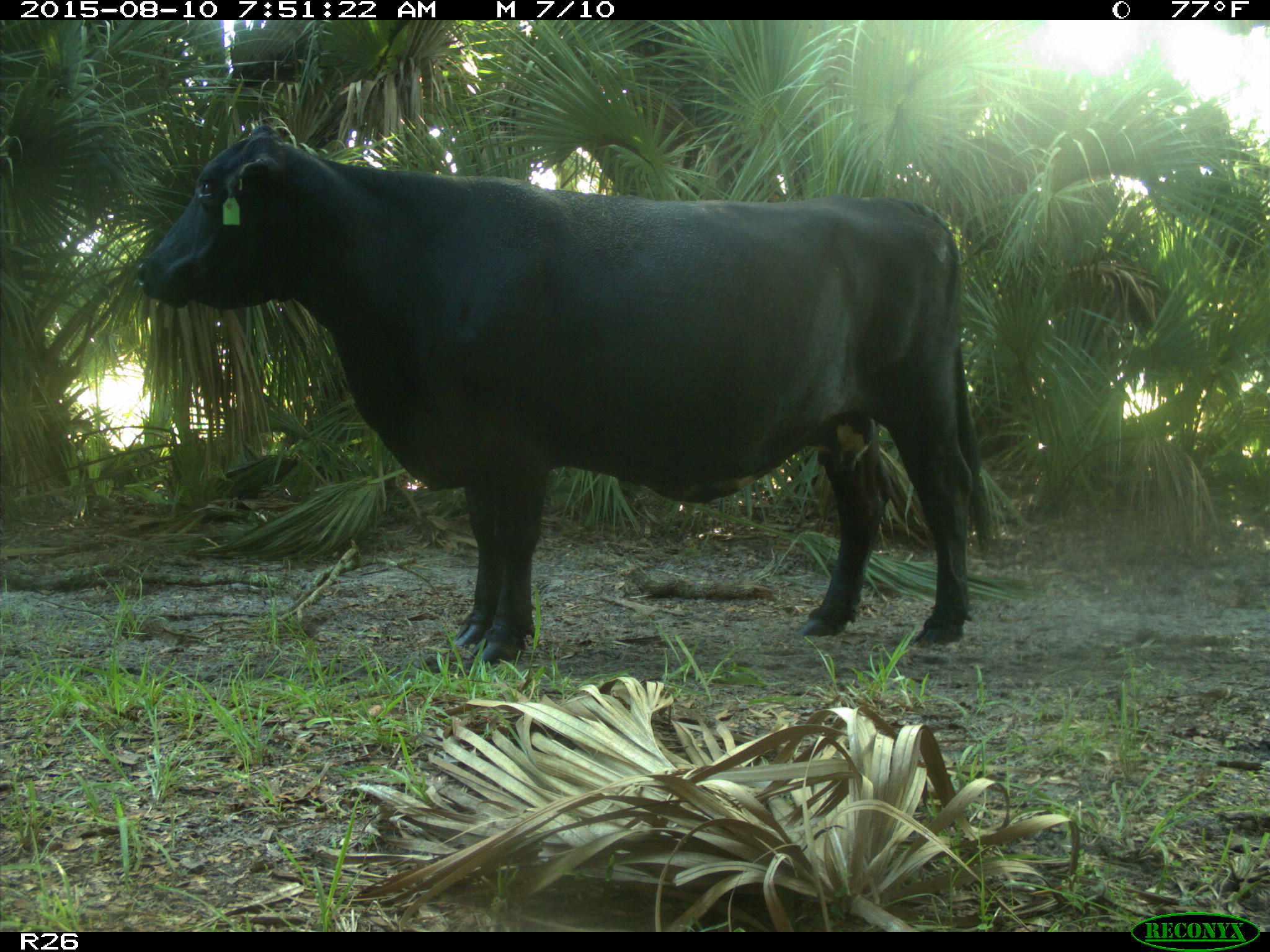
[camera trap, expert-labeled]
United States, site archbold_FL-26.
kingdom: Animalia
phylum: Chordata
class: Mammalia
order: Artiodactyla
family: Bovidae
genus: Bos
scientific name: Bos taurus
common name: domestic cow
Bos taurus (domestic cow).